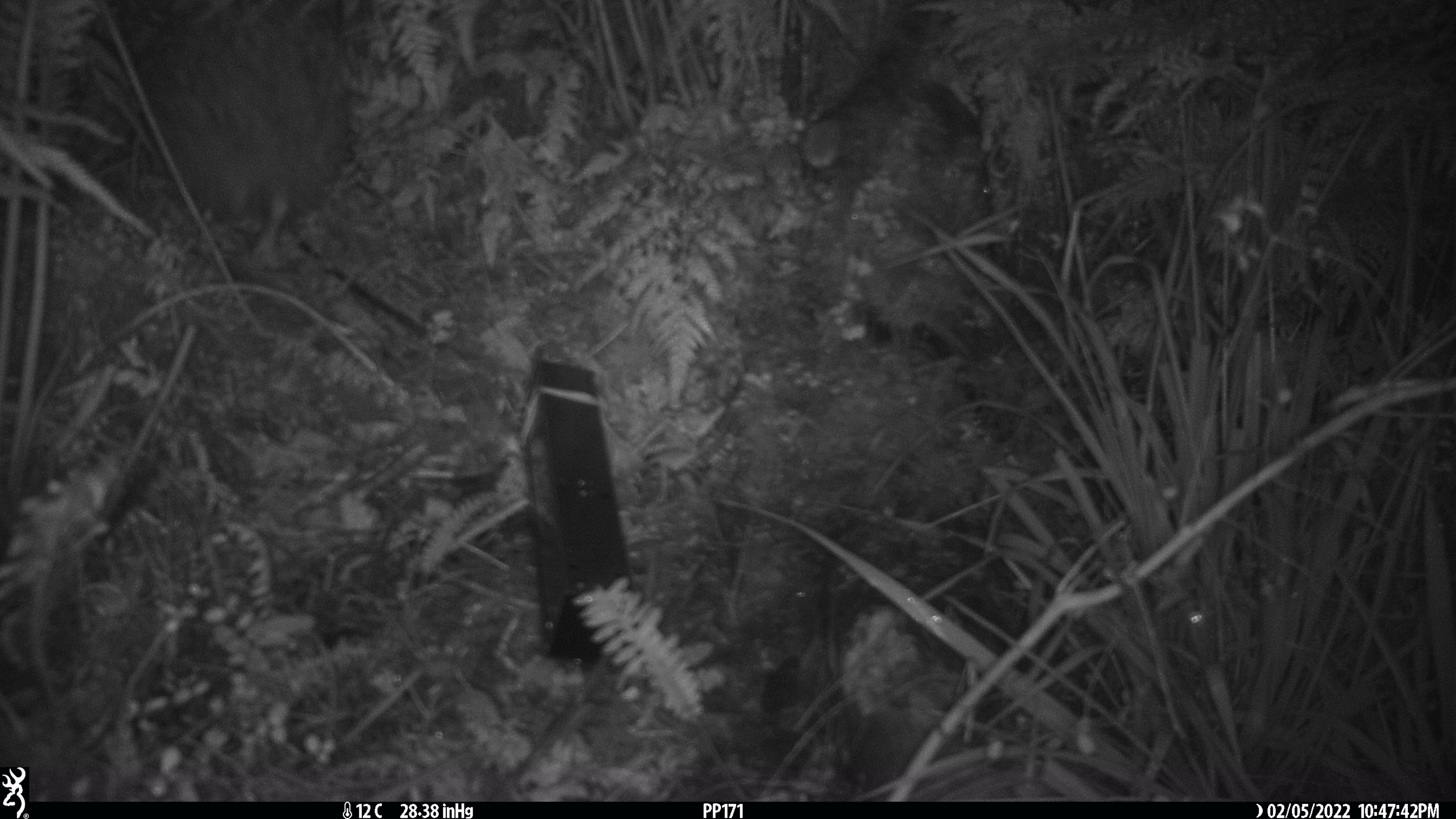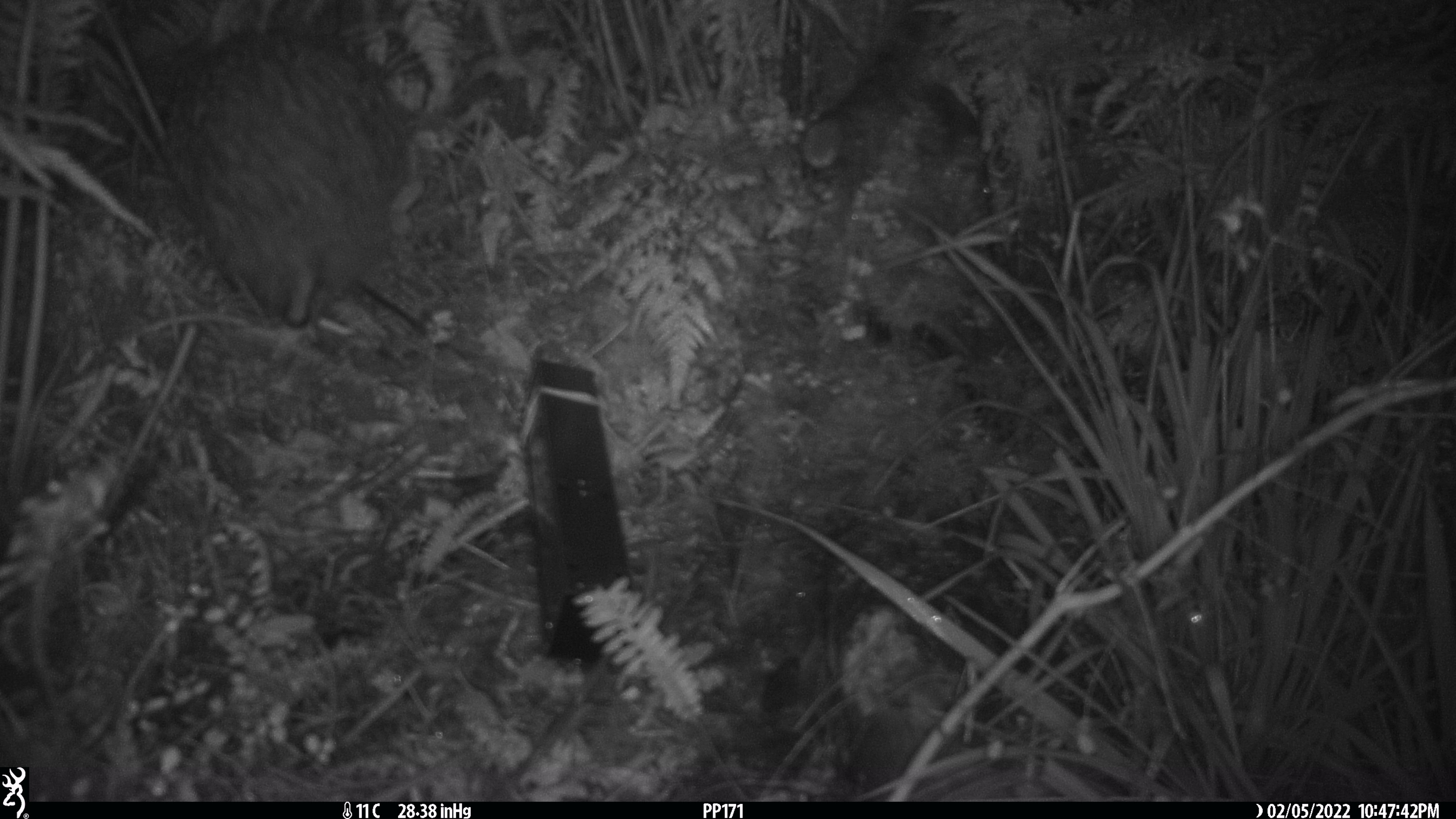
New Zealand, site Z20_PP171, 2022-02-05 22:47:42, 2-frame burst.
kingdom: Animalia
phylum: Chordata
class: Aves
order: Apterygiformes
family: Apterygidae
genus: Apteryx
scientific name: Apteryx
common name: kiwi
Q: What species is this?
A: Kiwi (Apteryx).